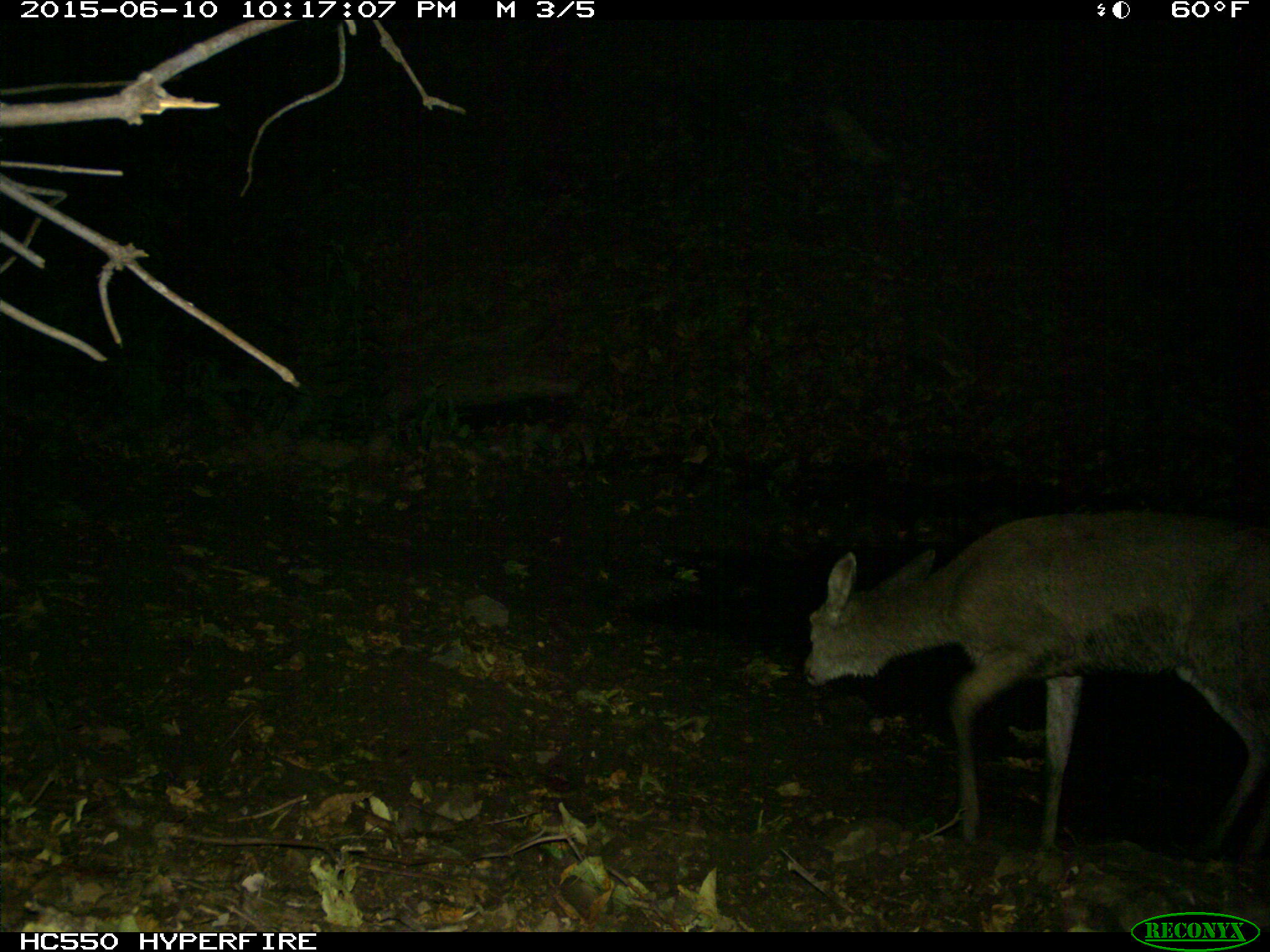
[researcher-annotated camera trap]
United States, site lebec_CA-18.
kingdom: Animalia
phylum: Chordata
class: Mammalia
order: Artiodactyla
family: Cervidae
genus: Odocoileus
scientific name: Odocoileus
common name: deer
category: unidentified deer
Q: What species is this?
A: Unidentified deer (deer) (Odocoileus).